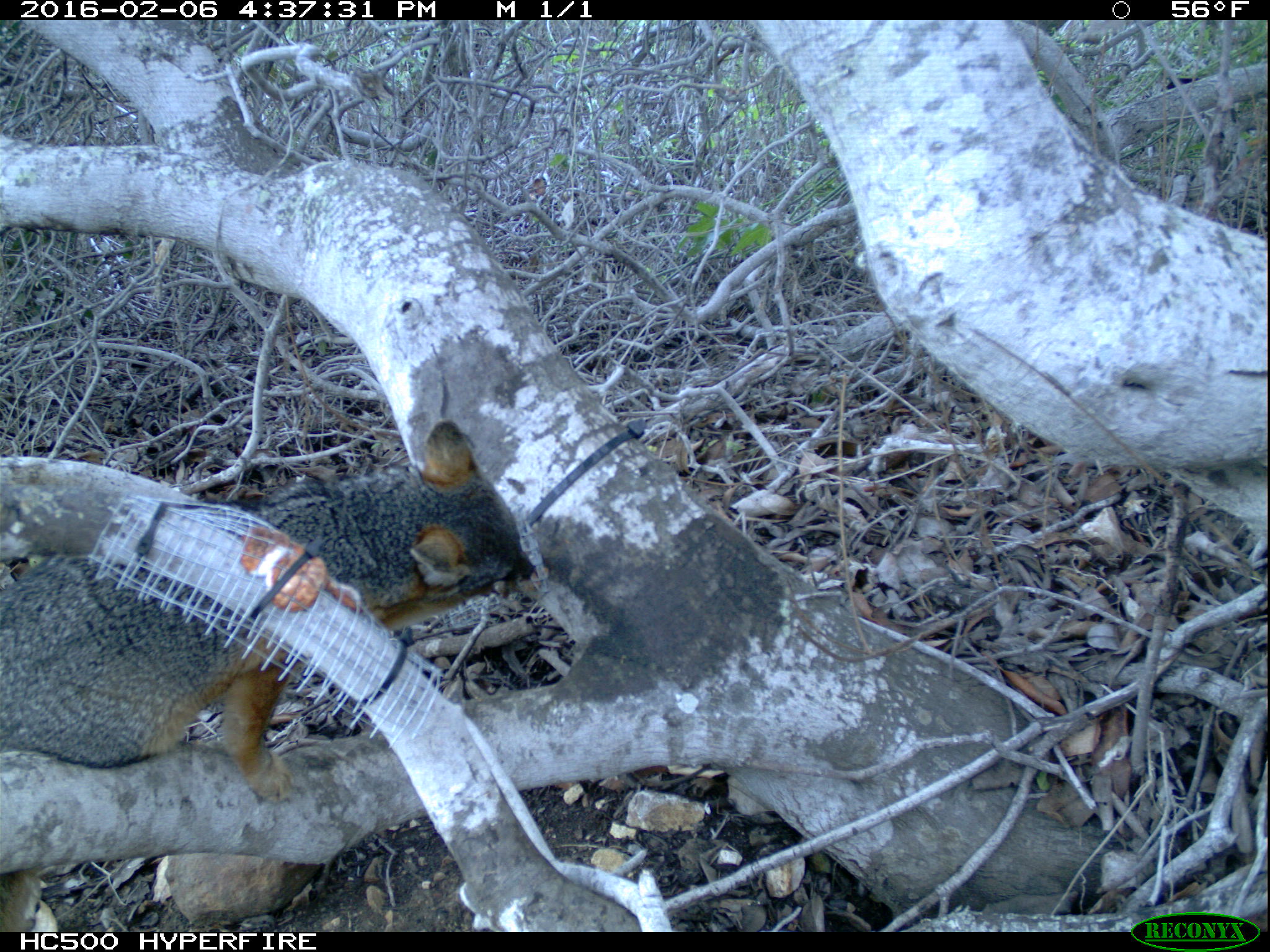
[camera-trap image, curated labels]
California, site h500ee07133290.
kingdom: Animalia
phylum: Chordata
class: Mammalia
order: Carnivora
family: Canidae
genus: Urocyon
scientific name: Urocyon littoralis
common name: island fox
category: fox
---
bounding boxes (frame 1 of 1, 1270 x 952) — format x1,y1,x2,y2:
fox: 0,418,538,931